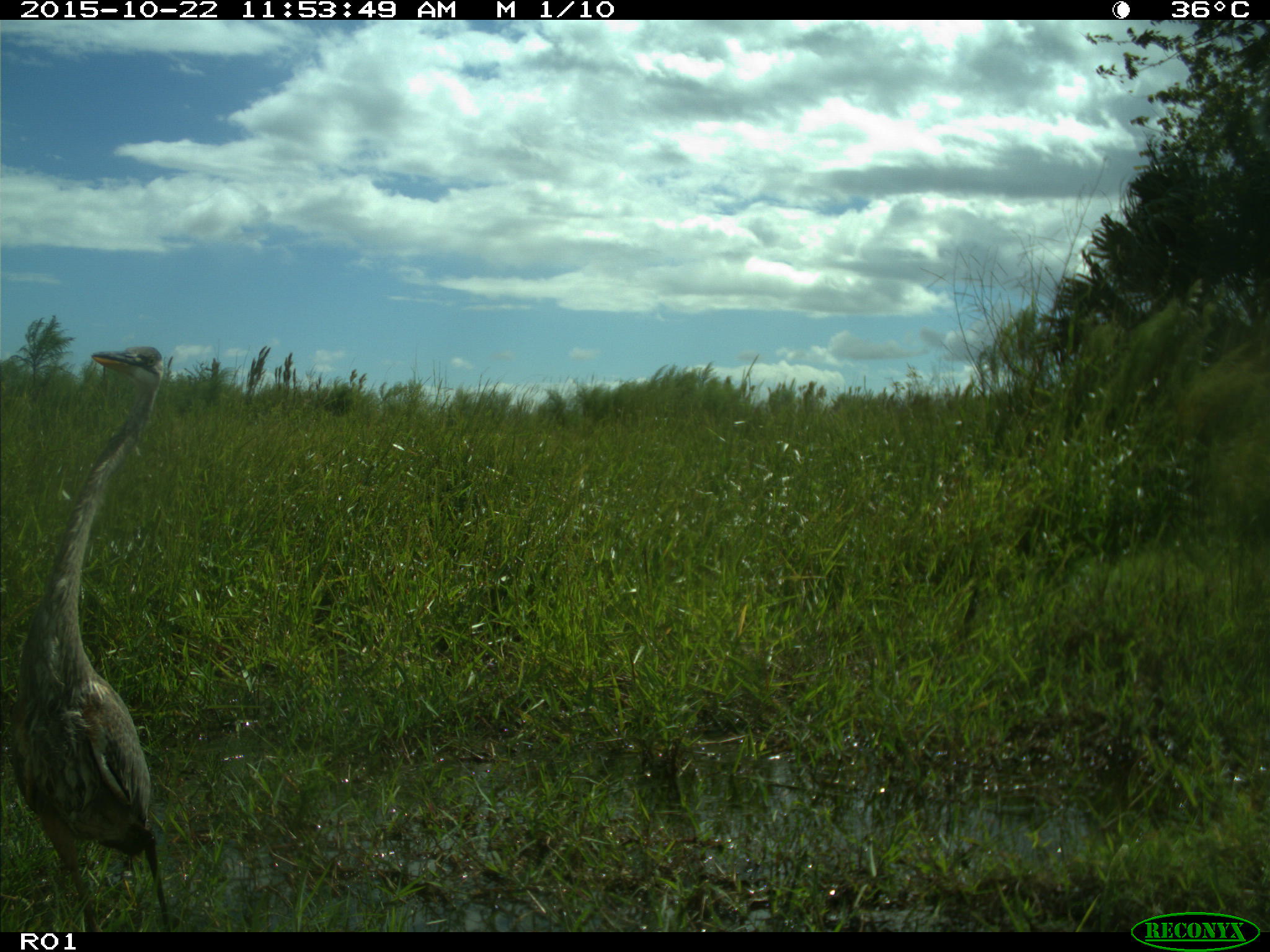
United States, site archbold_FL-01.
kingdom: Animalia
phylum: Chordata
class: Aves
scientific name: Aves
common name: birds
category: unidentified bird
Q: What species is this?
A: Unidentified bird (birds) (Aves).